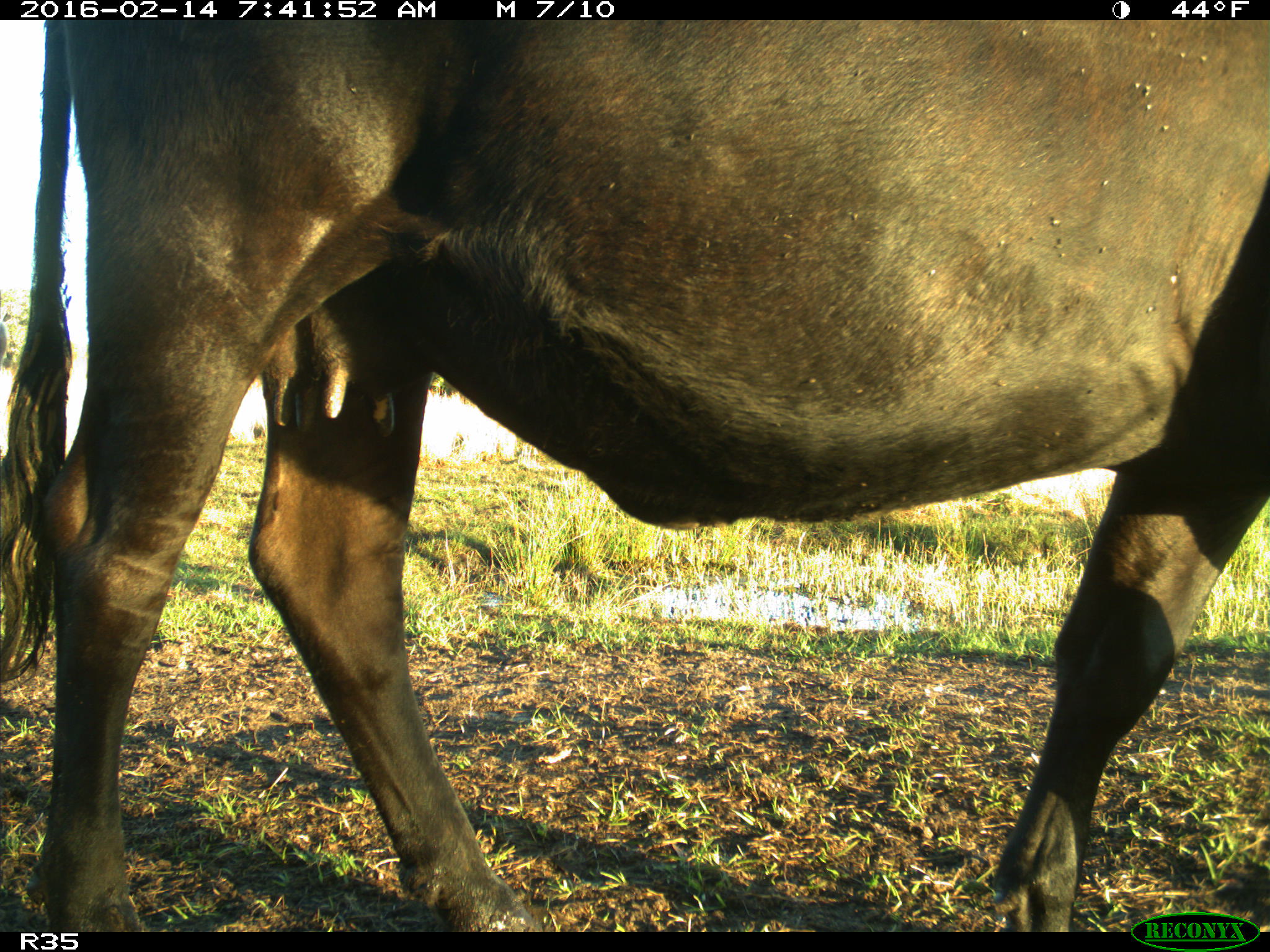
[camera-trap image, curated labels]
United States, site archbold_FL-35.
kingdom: Animalia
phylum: Chordata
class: Mammalia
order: Artiodactyla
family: Bovidae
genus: Bos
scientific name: Bos taurus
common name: domestic cow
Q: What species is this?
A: Bos taurus (domestic cow).